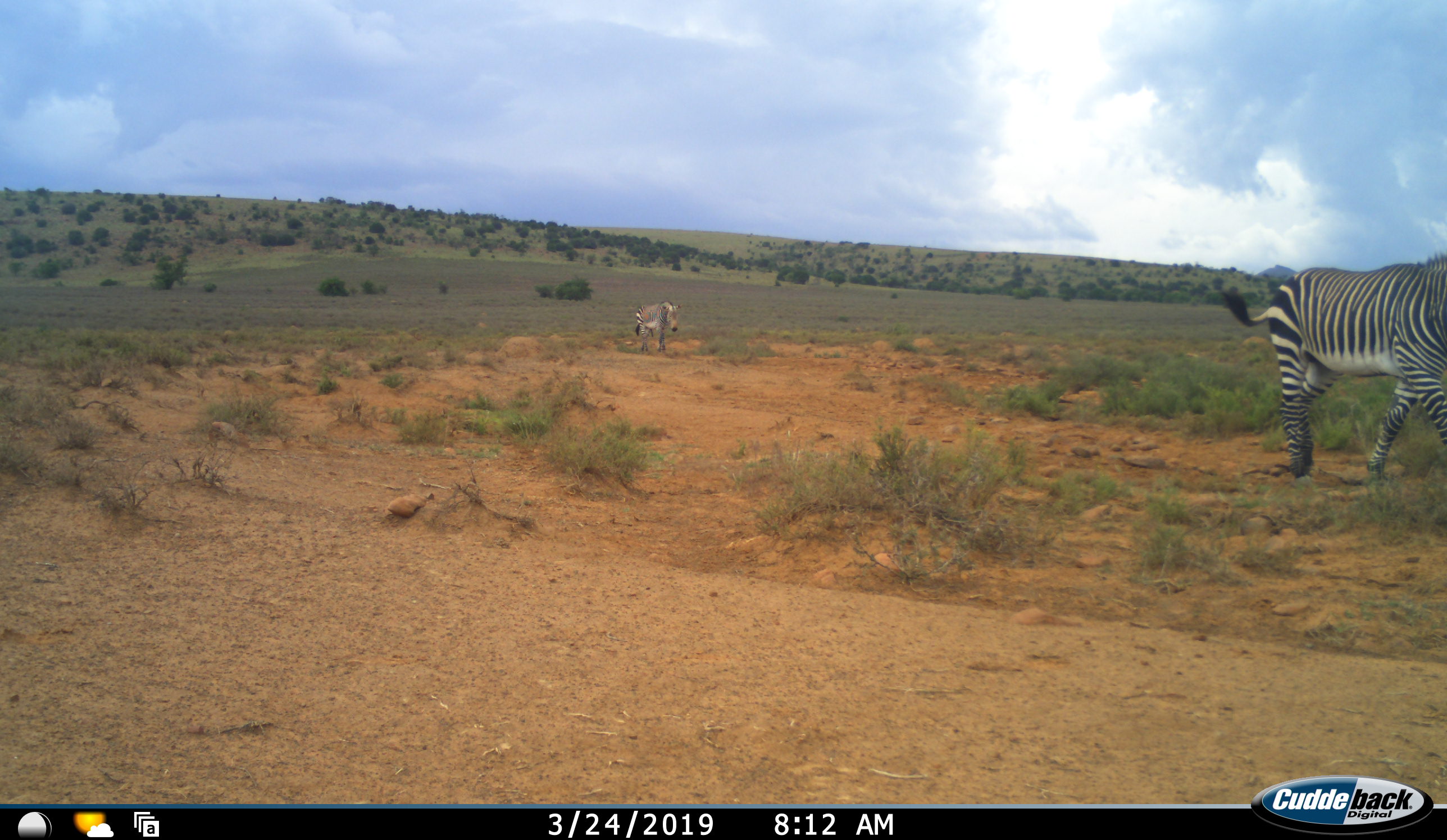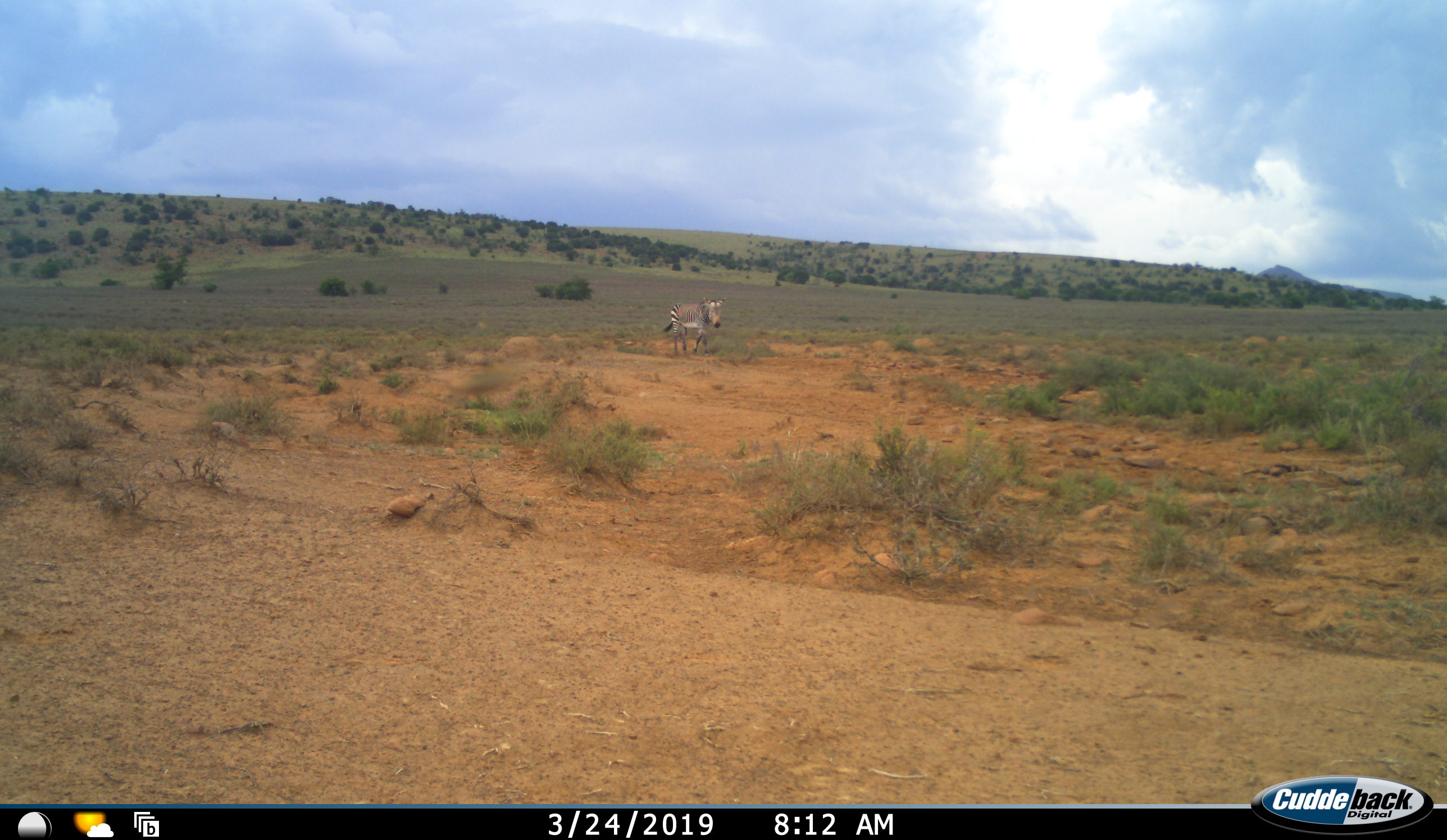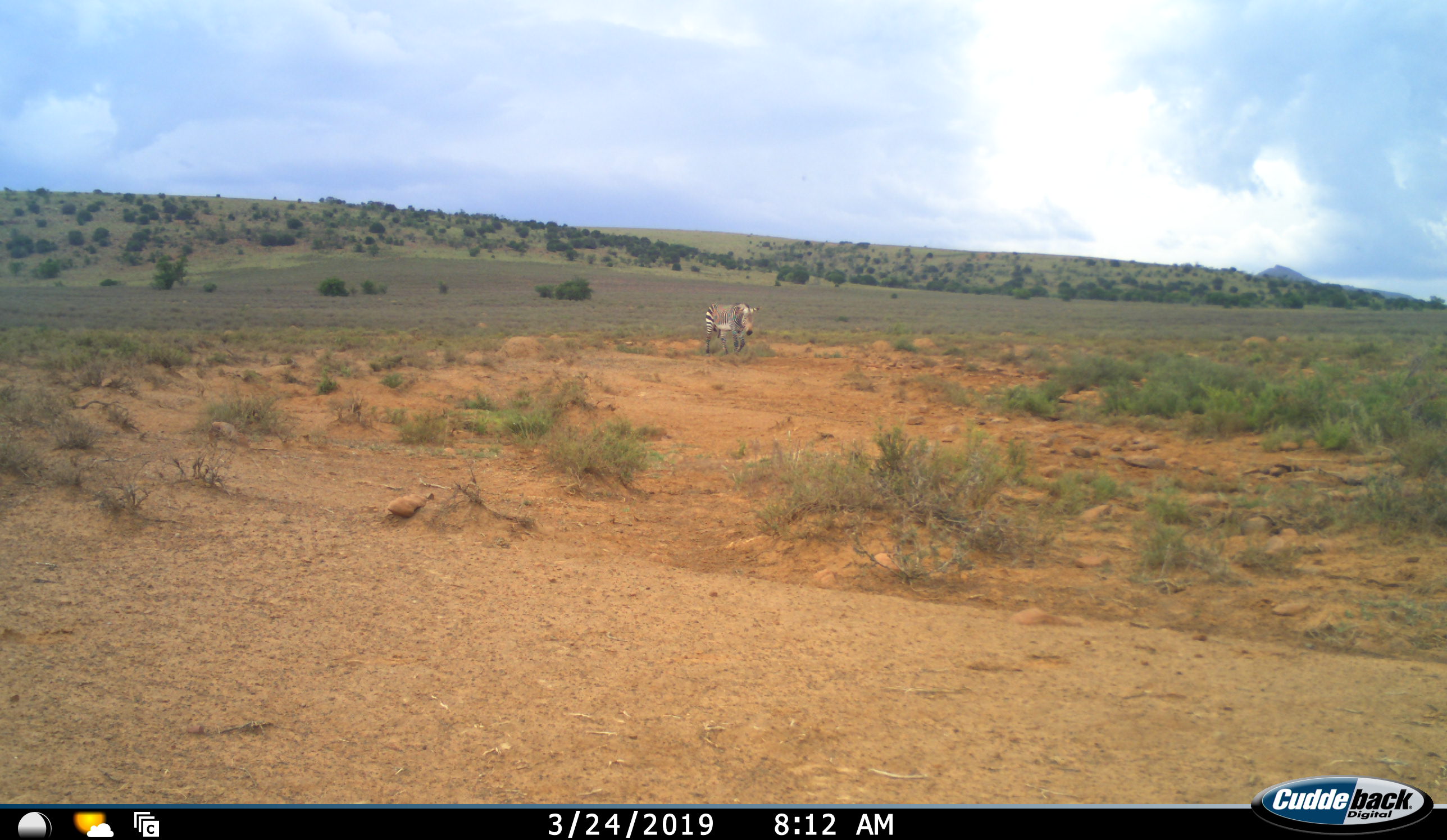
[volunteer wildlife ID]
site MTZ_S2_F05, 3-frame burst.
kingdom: Animalia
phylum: Chordata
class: Mammalia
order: Perissodactyla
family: Equidae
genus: Equus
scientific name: Equus zebra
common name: mountain zebra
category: zebramountain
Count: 2.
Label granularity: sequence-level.